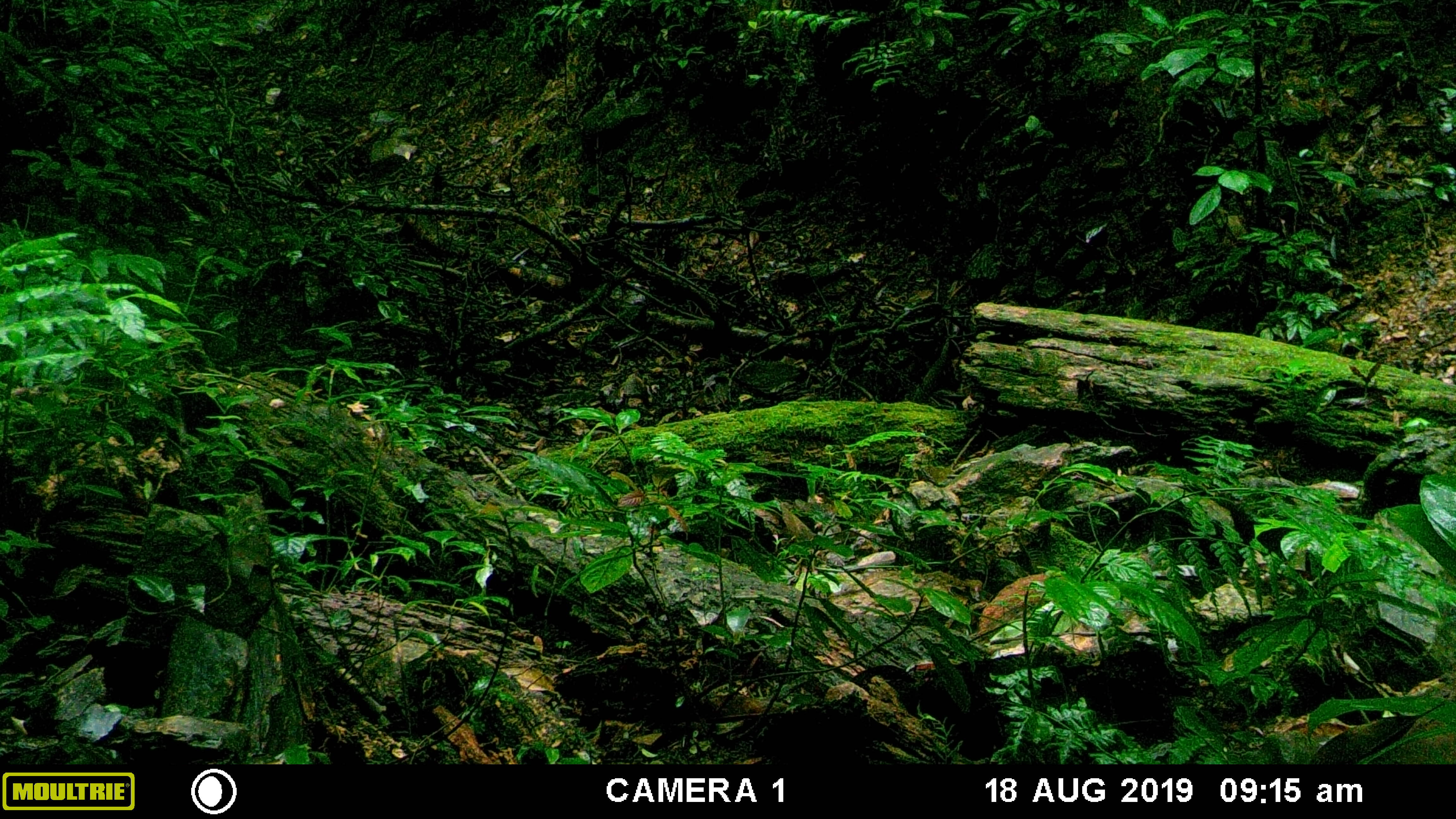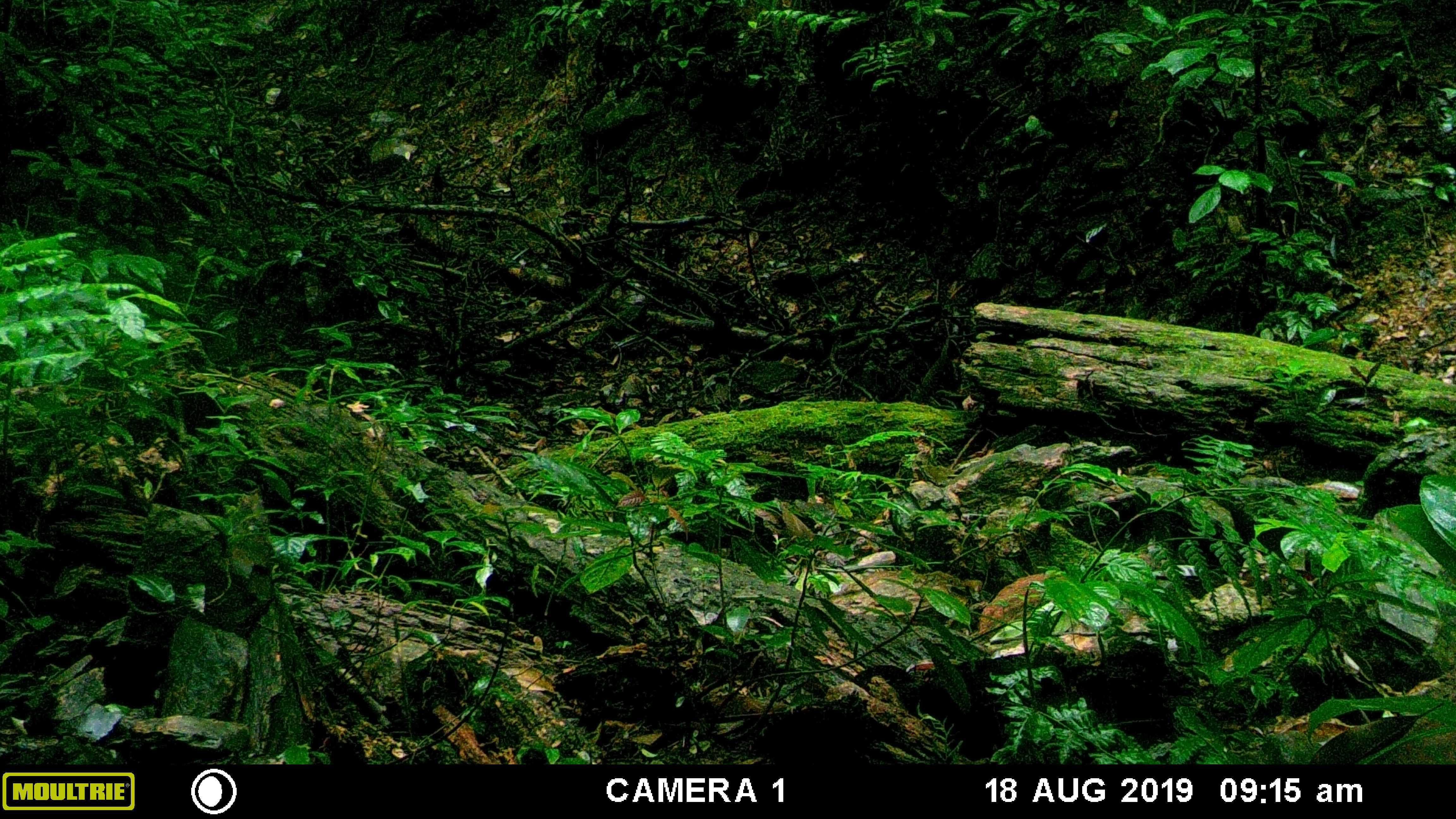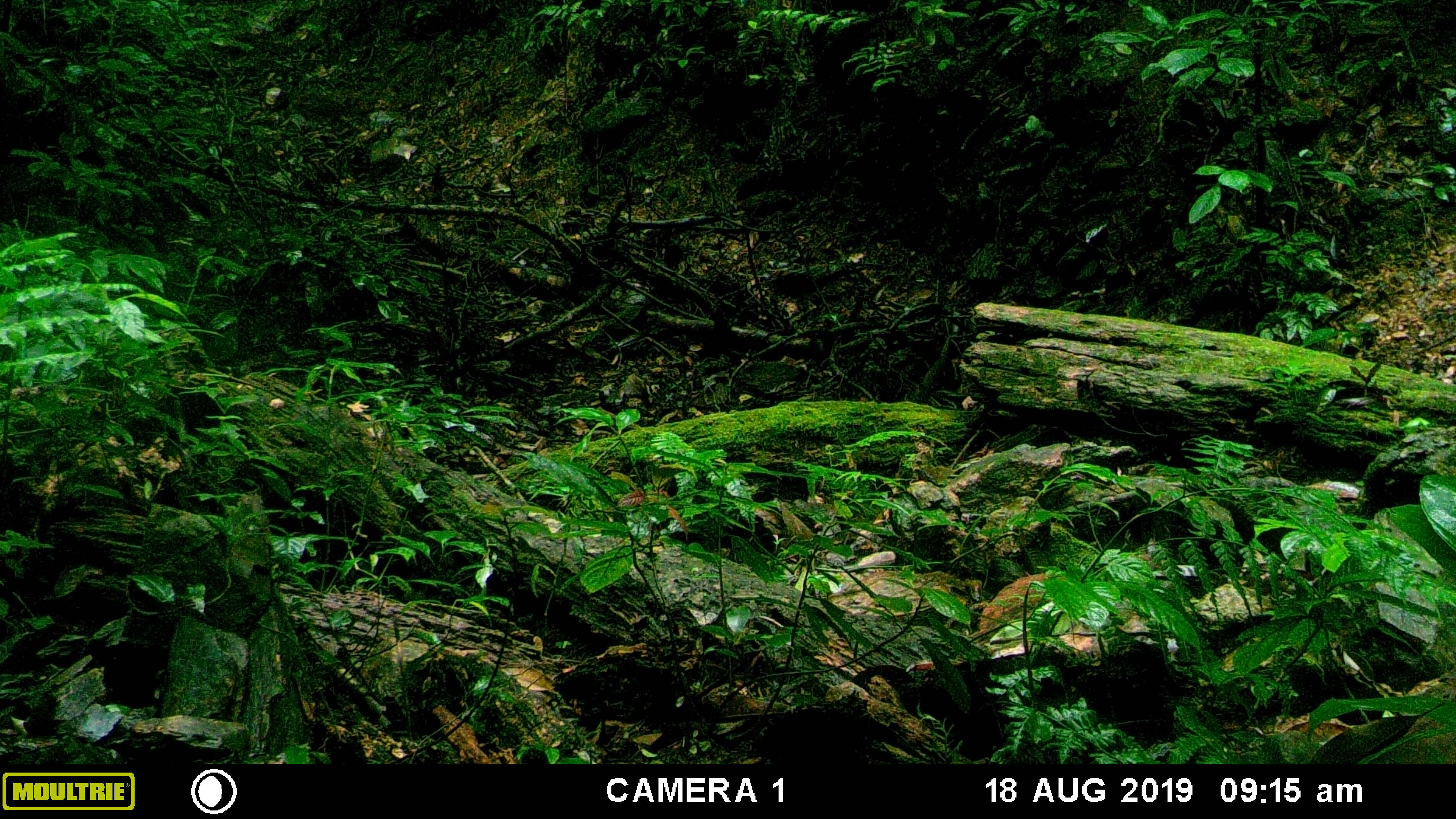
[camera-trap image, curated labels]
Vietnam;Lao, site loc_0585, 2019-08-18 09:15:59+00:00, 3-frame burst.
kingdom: Animalia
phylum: Chordata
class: Mammalia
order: Rodentia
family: Sciuridae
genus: Dremomys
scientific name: Dremomys rufigenis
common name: red-cheeked squirrel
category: red cheeked squirrel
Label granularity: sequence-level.